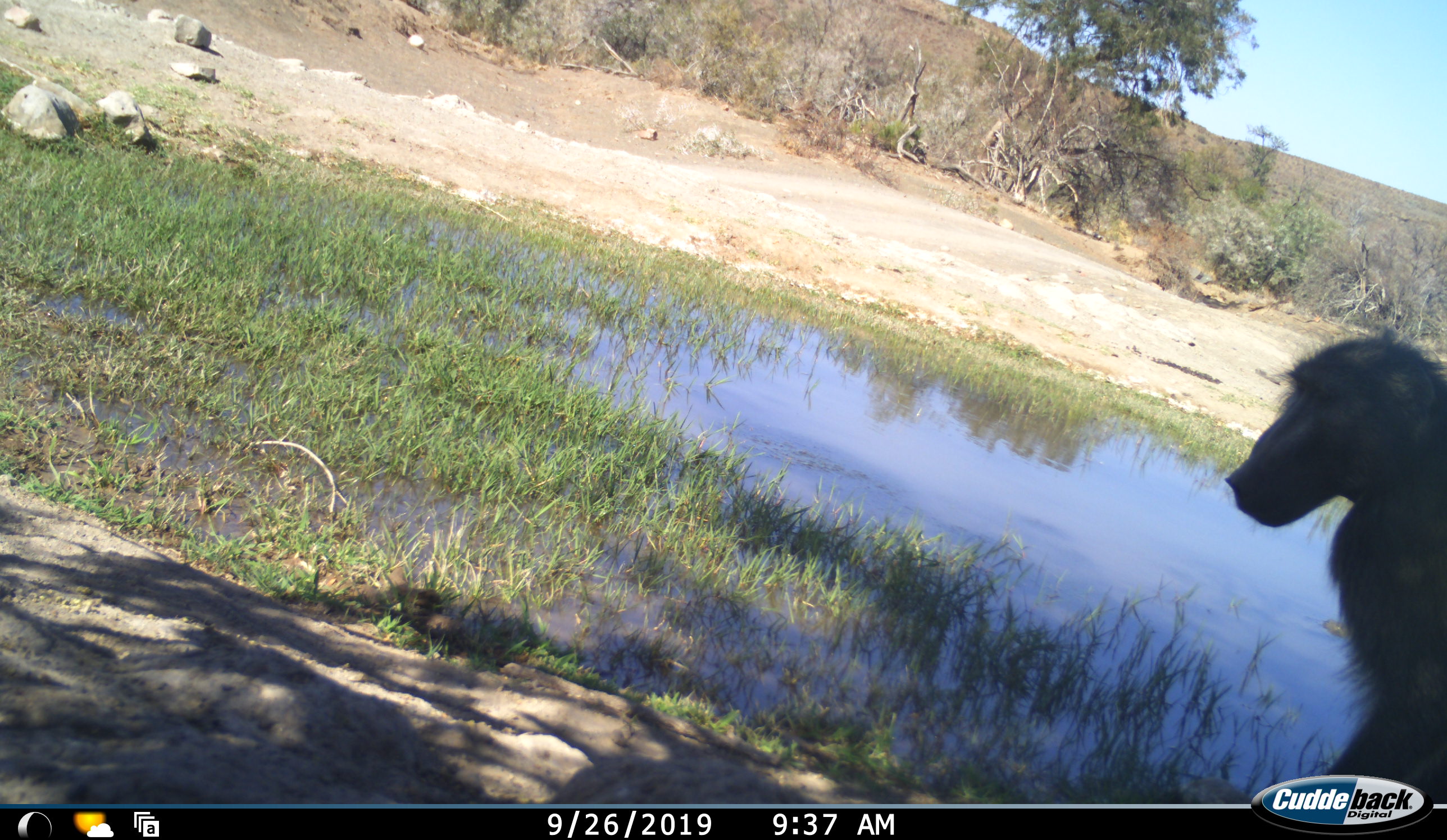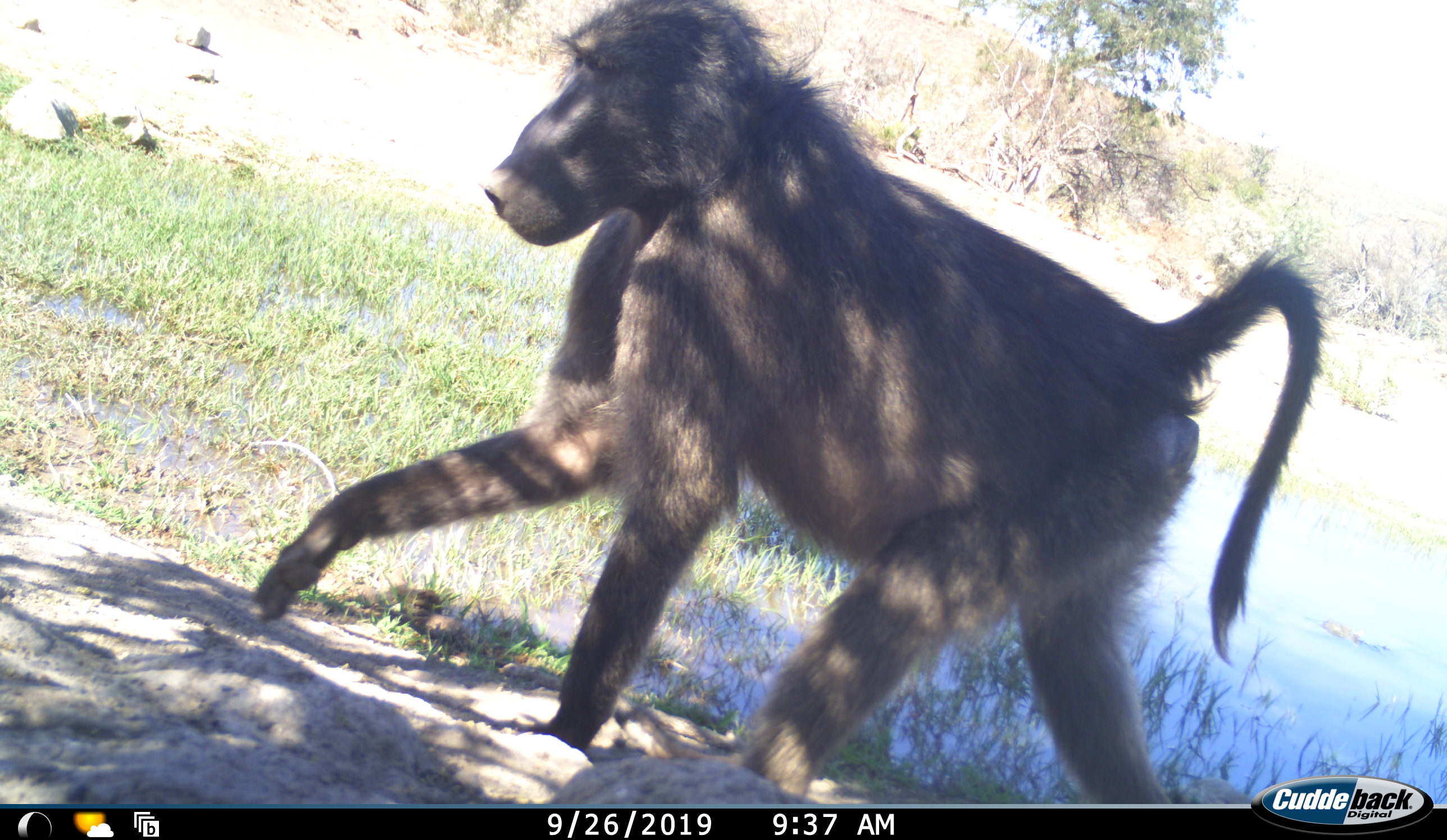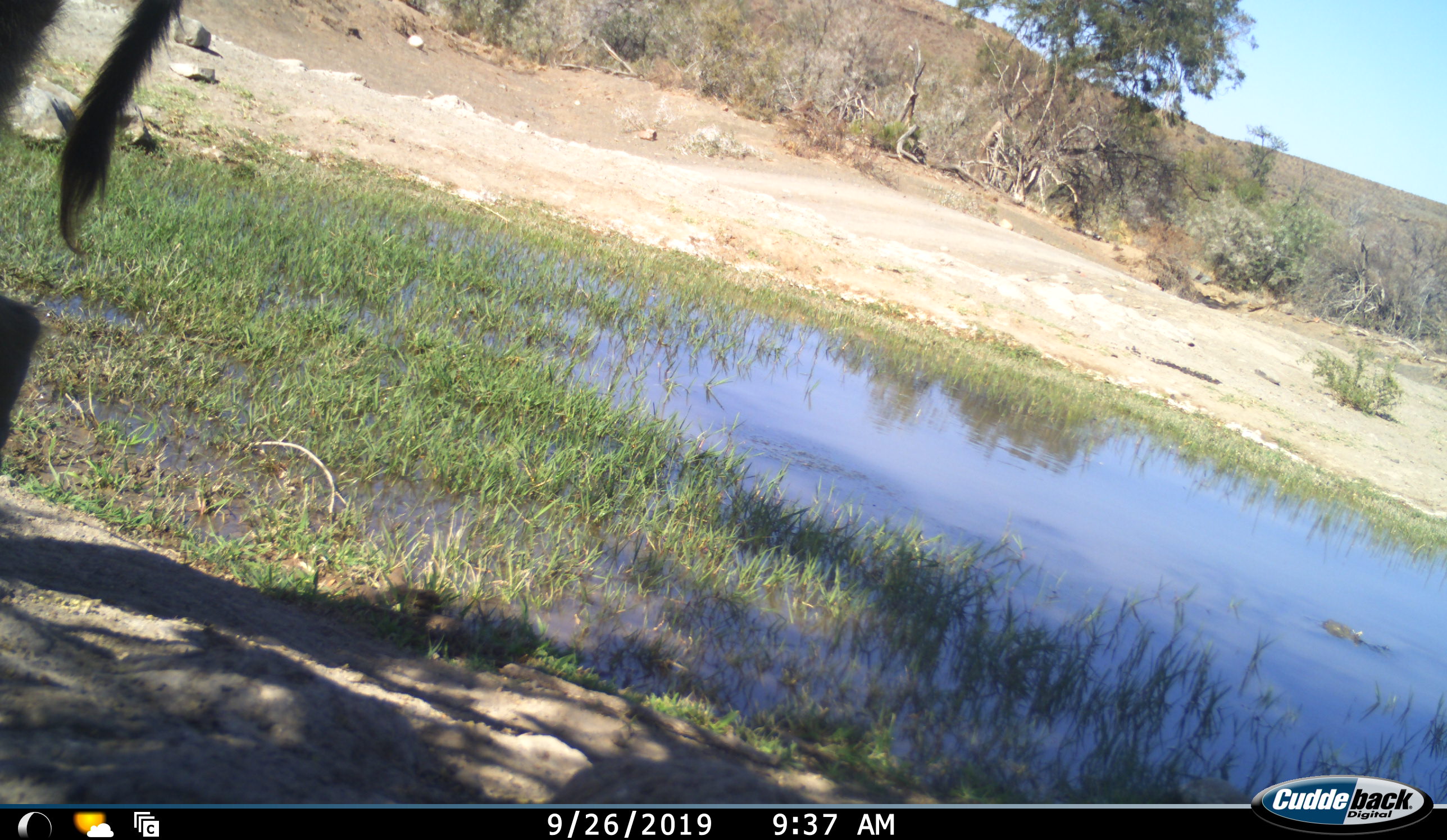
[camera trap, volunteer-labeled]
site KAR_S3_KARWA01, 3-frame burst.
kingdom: Animalia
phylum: Chordata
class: Mammalia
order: Primates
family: Cercopithecidae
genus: Papio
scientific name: Papio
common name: baboon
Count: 1.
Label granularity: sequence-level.